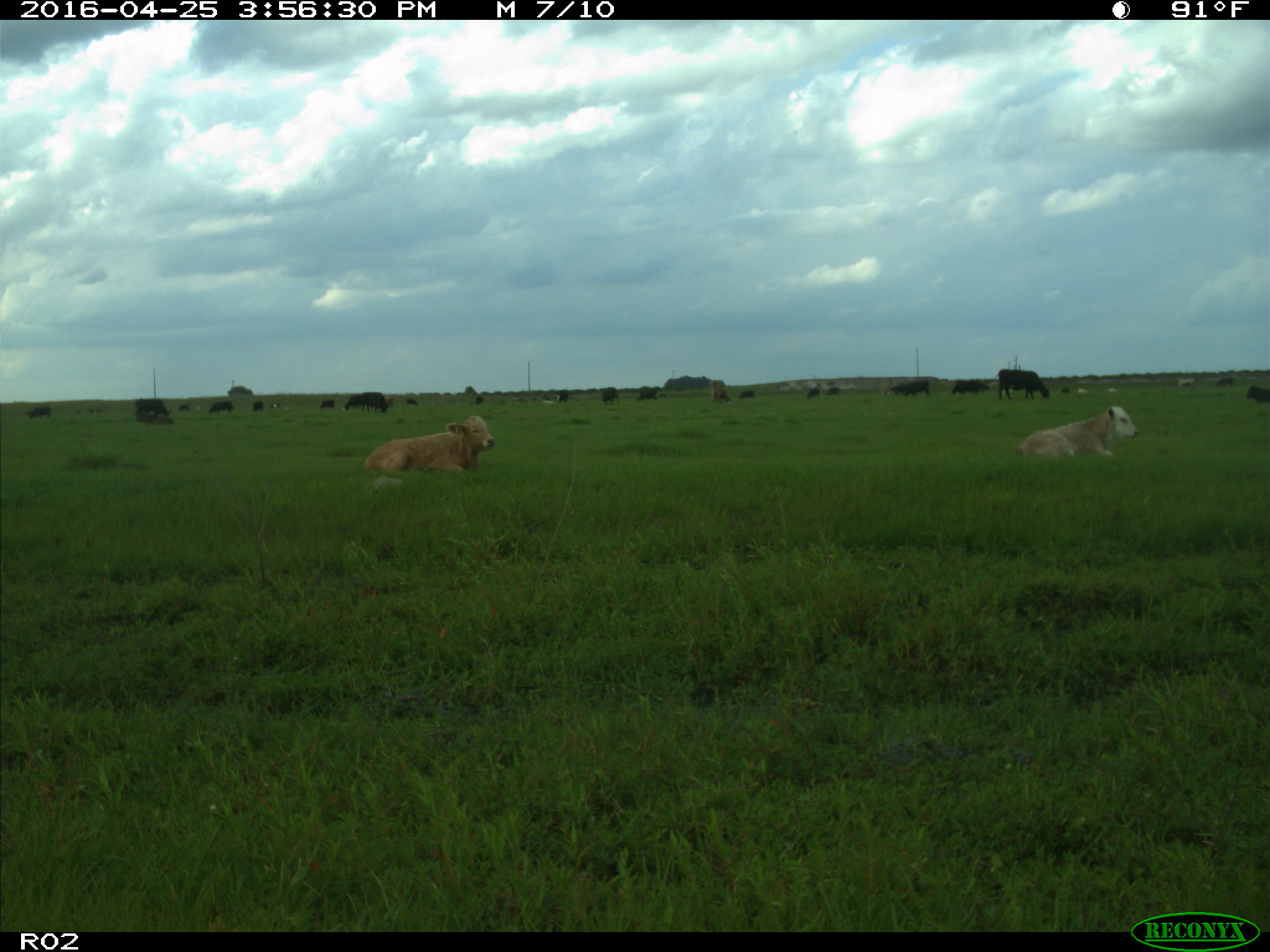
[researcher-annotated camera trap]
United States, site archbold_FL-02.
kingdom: Animalia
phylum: Chordata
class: Mammalia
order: Artiodactyla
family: Bovidae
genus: Bos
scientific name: Bos taurus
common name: domestic cow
Bos taurus (domestic cow).